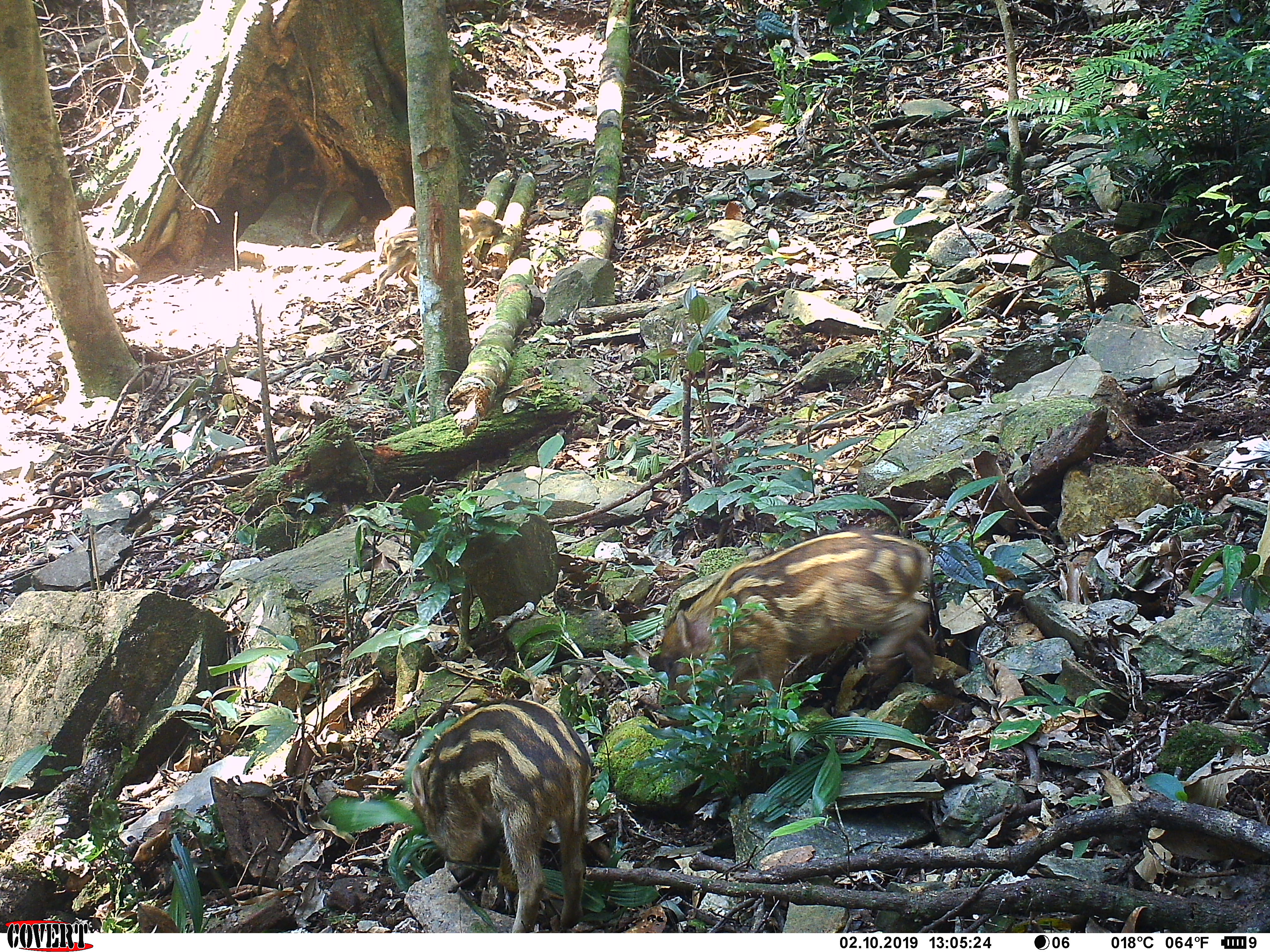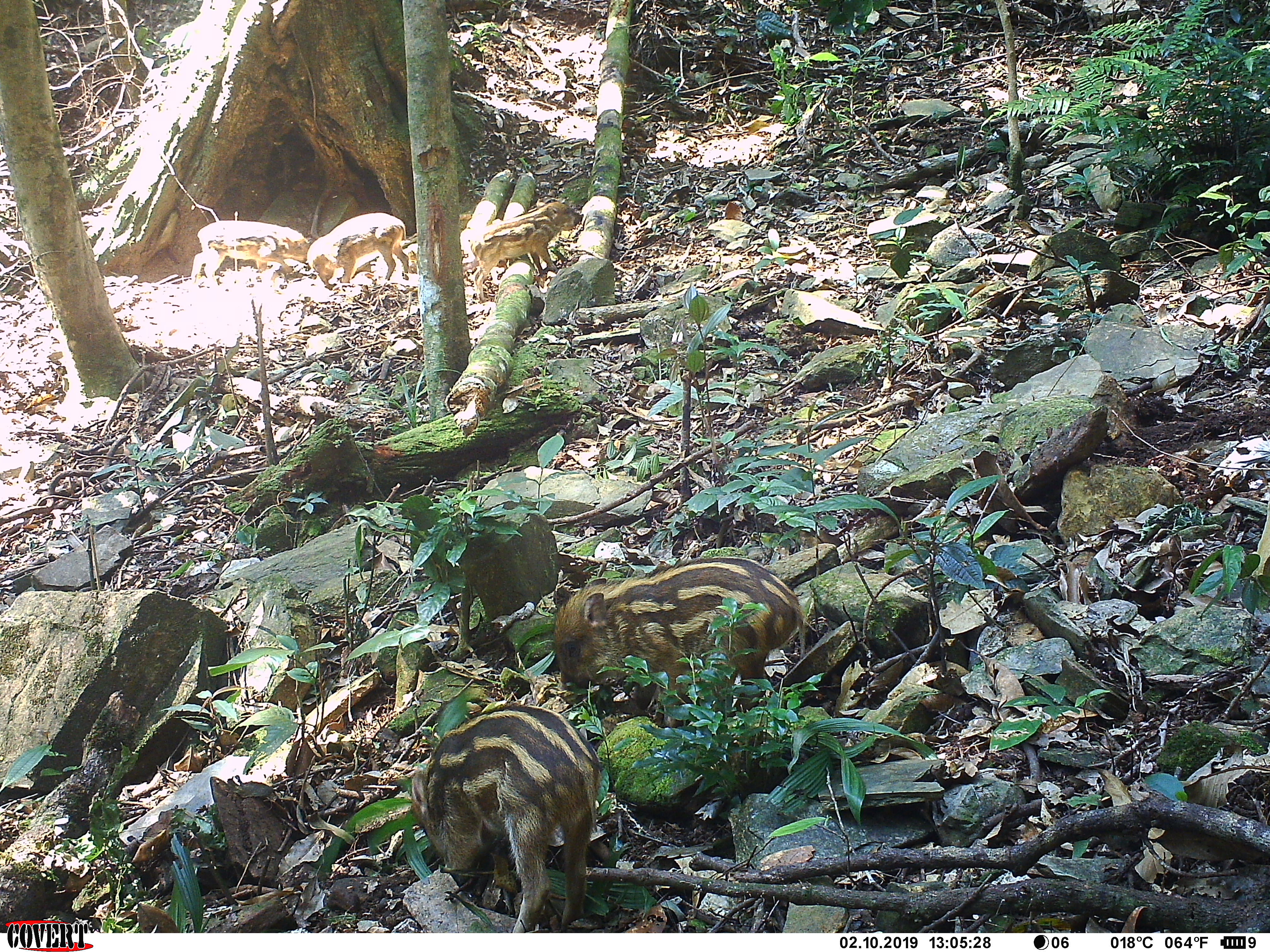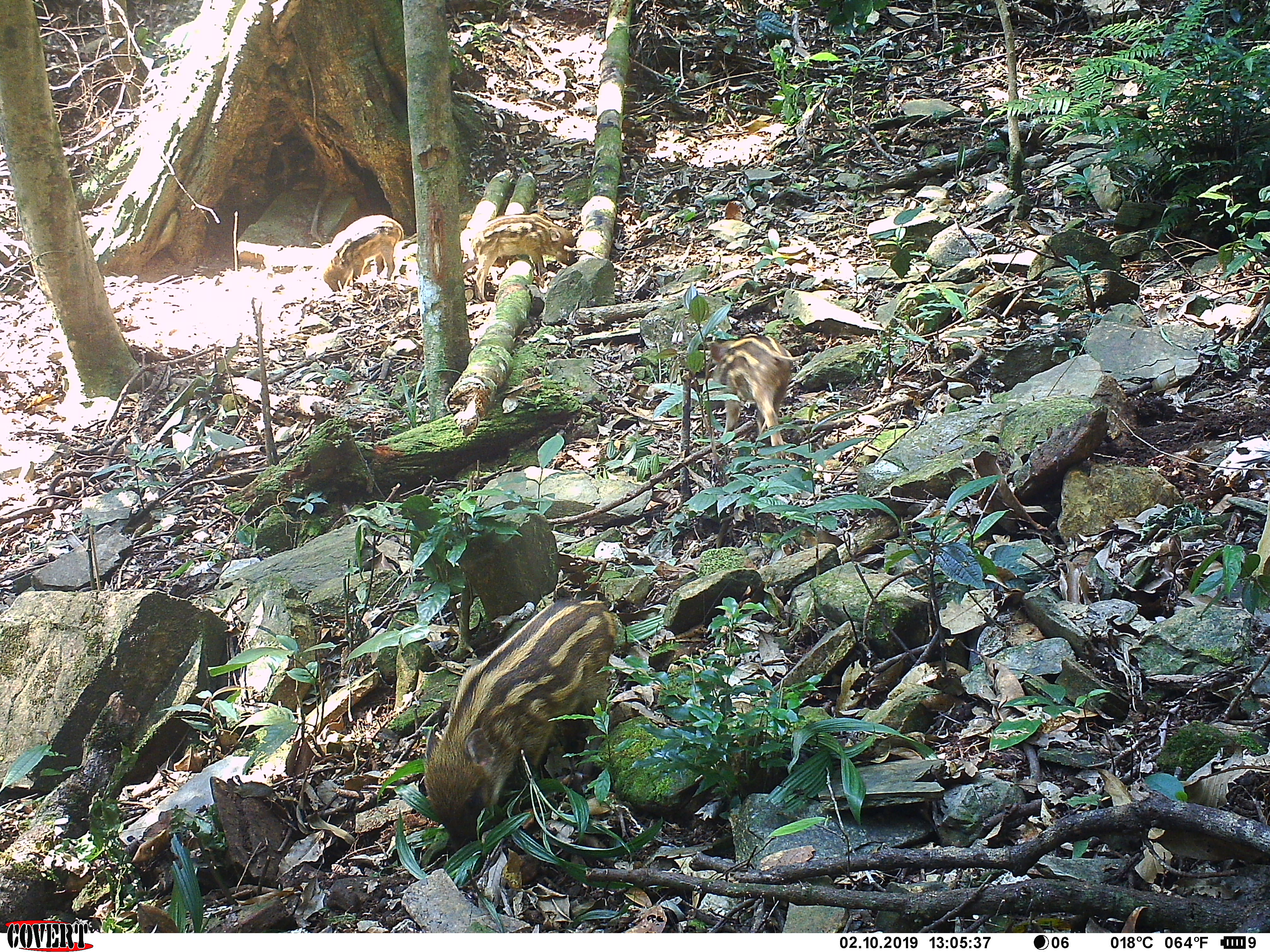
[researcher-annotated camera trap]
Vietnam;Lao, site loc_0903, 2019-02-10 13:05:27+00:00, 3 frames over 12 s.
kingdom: Animalia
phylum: Chordata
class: Mammalia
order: Artiodactyla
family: Suidae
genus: Sus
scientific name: Sus scrofa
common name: eurasian wild pig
Eurasian wild pig (Sus scrofa). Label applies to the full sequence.